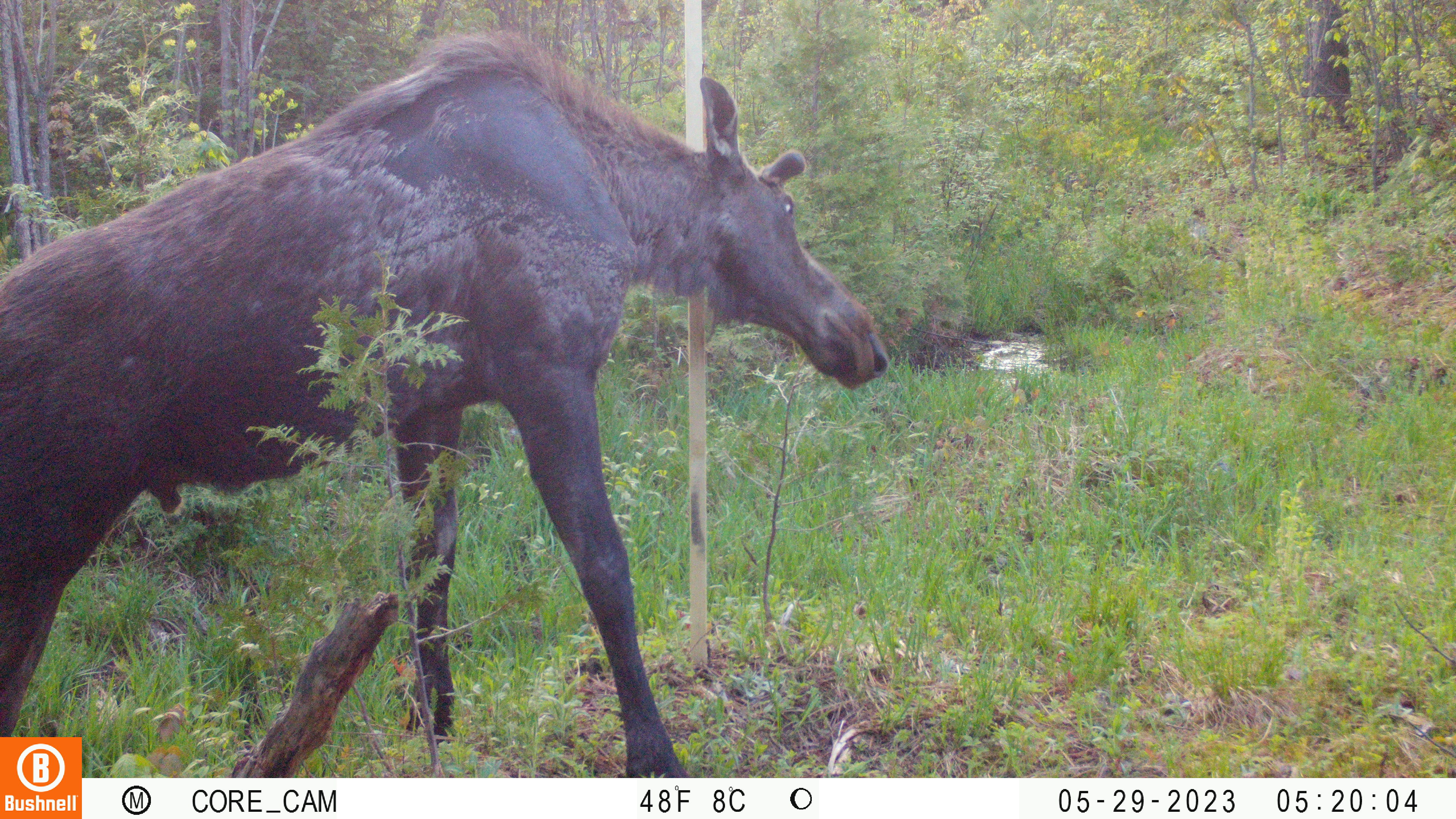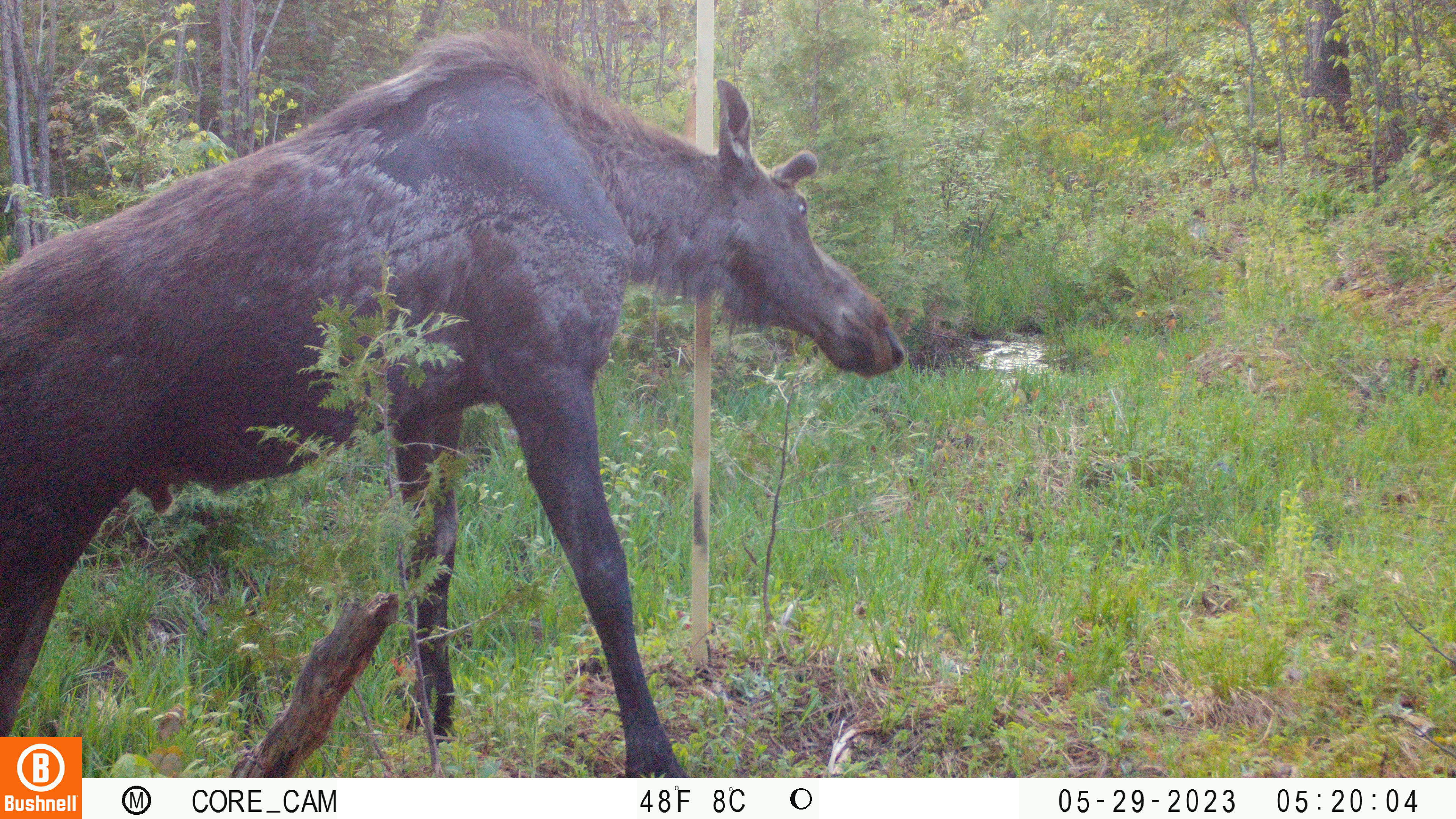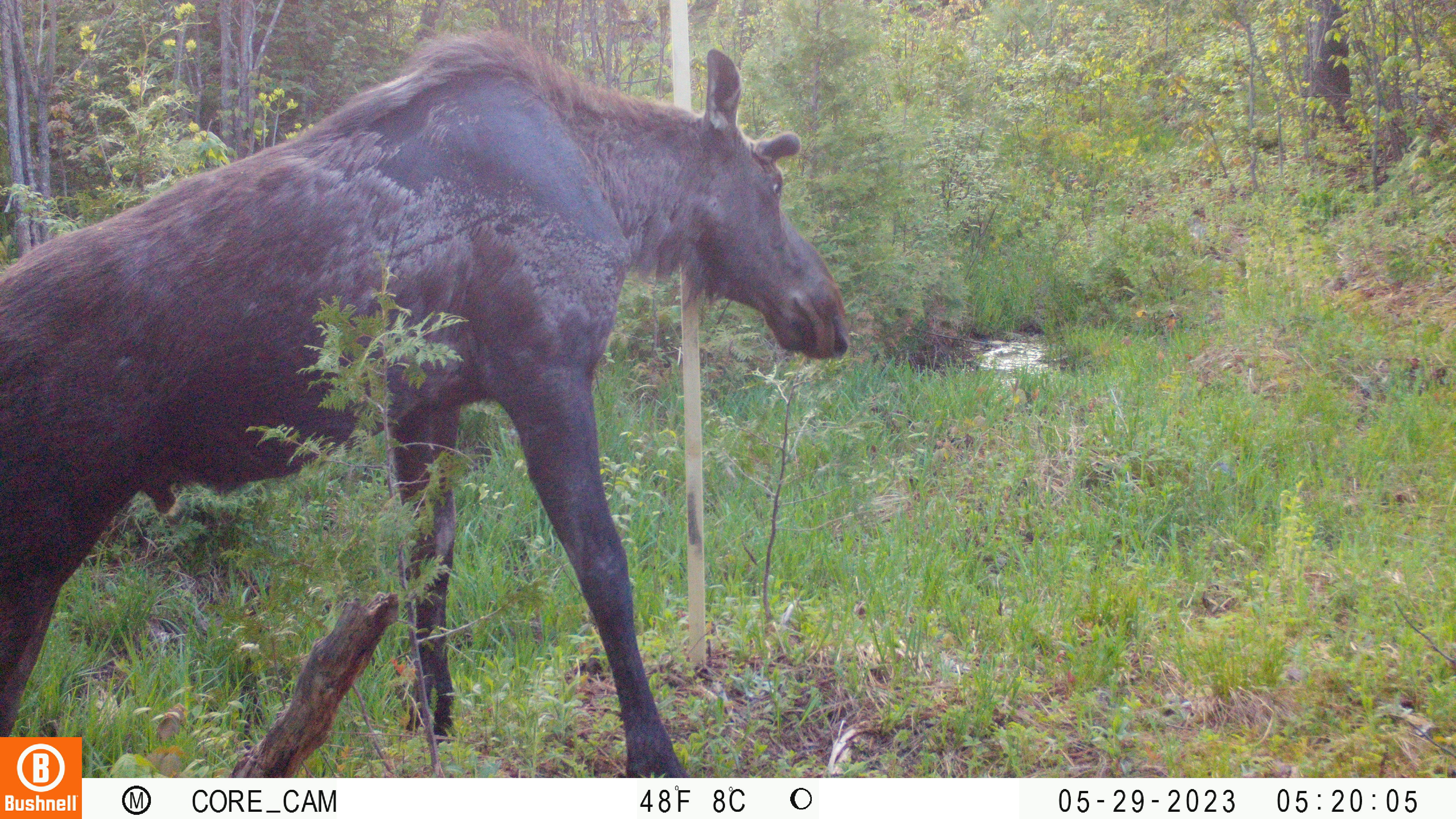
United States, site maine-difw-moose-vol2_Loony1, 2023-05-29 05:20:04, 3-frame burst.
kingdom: Animalia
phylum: Chordata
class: Mammalia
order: Artiodactyla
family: Cervidae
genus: Alces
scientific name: Alces alces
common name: moose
Moose (Alces alces).